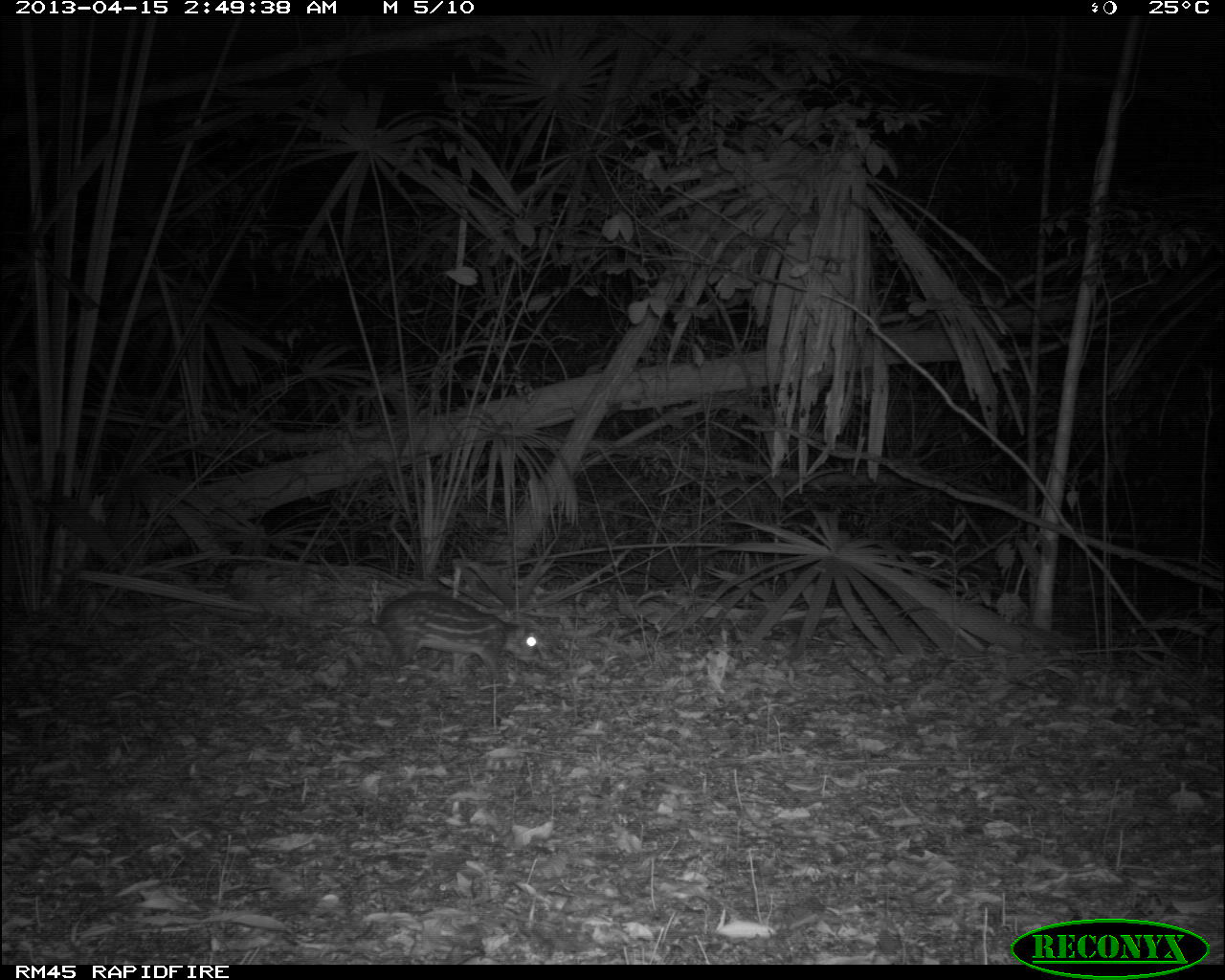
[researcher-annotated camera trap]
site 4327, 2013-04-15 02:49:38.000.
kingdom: Animalia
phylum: Chordata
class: Mammalia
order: Rodentia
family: Cuniculidae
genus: Cuniculus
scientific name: Cuniculus paca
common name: lowland paca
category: agouti paca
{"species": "agouti paca (lowland paca) (Cuniculus paca)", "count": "1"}